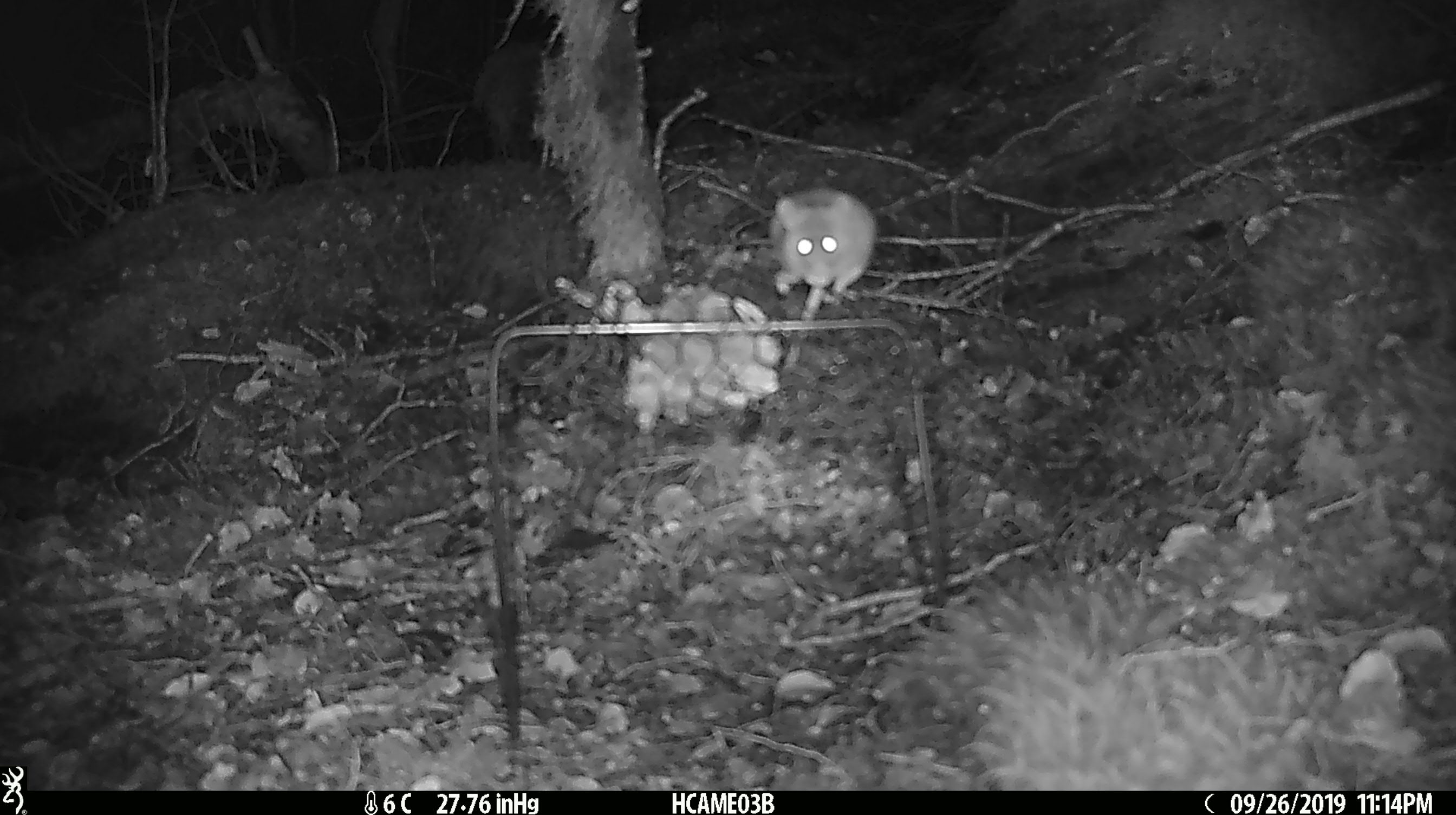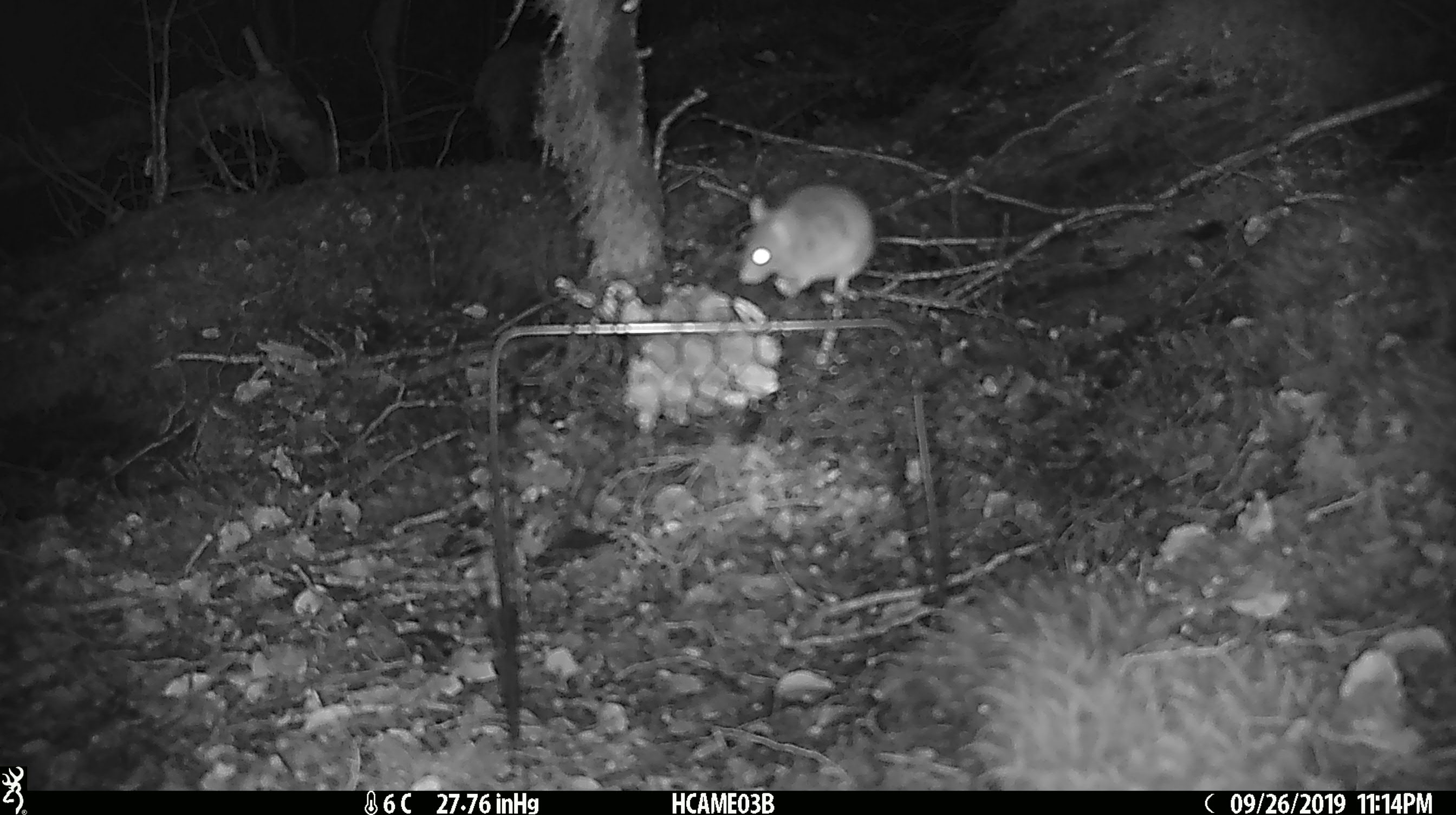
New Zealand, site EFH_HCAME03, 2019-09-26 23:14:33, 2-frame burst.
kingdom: Animalia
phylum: Chordata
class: Mammalia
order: Rodentia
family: Muridae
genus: Mus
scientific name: Mus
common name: mouse